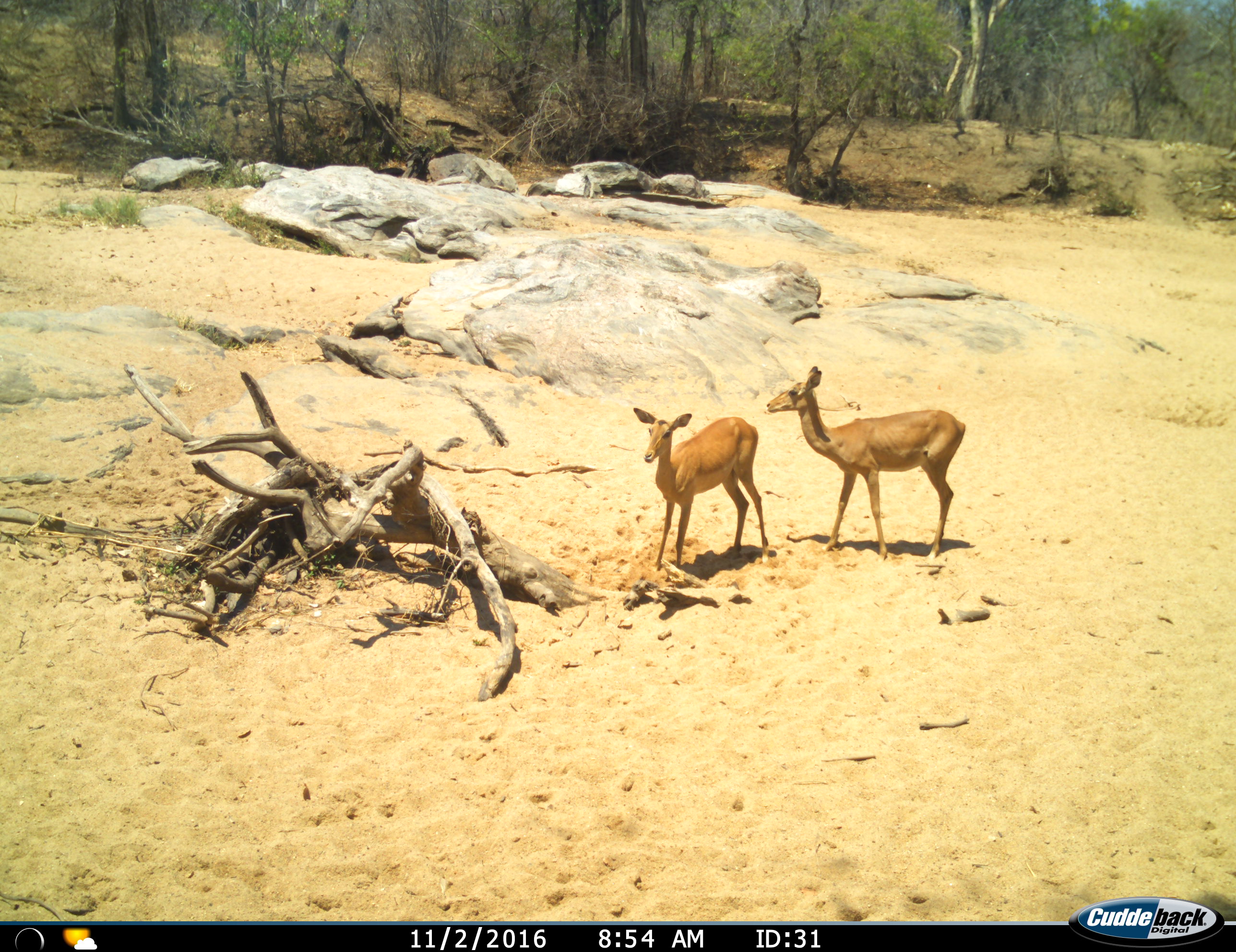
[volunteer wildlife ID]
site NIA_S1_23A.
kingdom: Animalia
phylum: Chordata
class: Mammalia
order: Artiodactyla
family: Bovidae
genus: Aepyceros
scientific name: Aepyceros melampus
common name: impala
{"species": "impala (Aepyceros melampus)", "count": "2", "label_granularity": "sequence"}